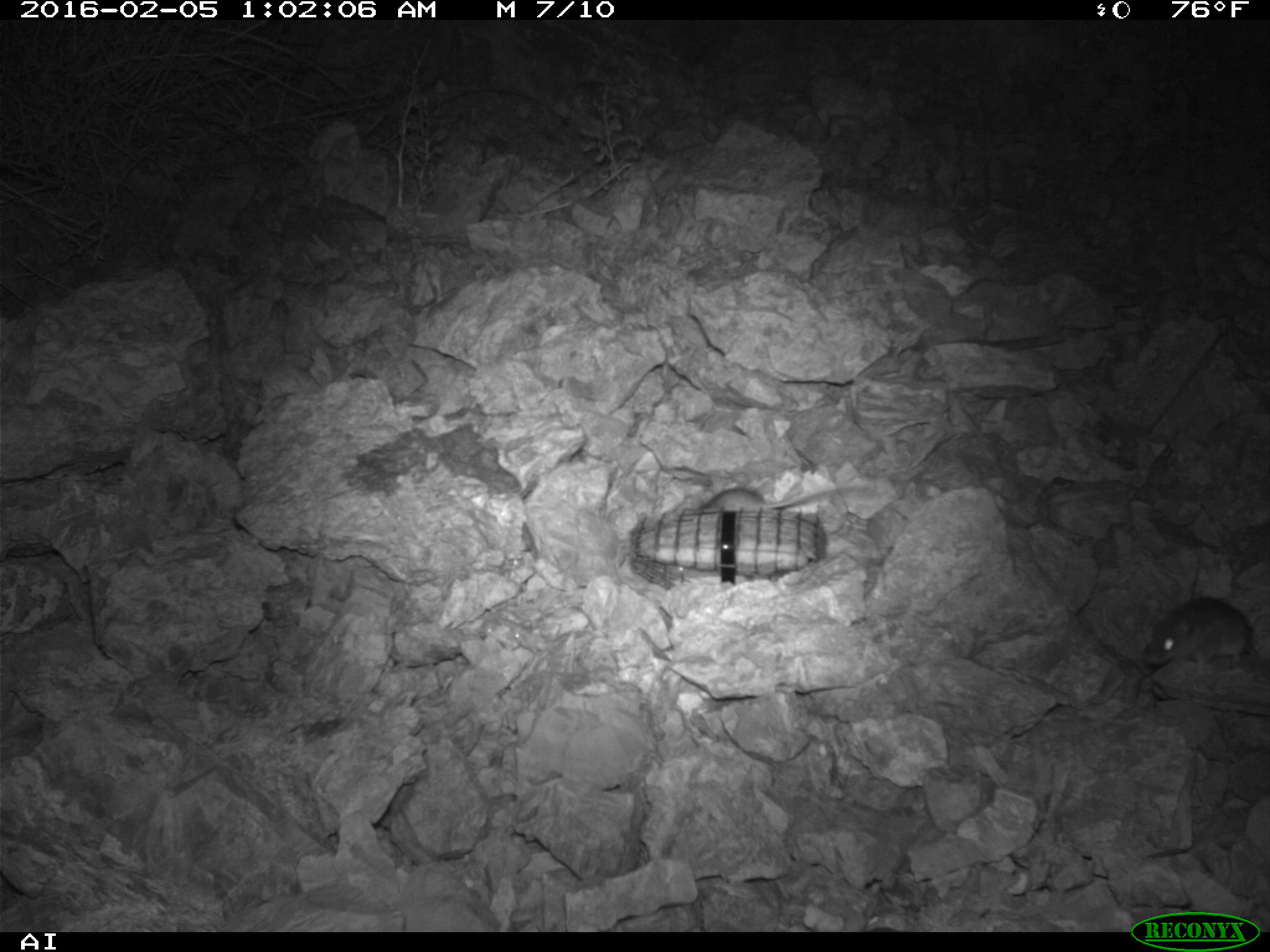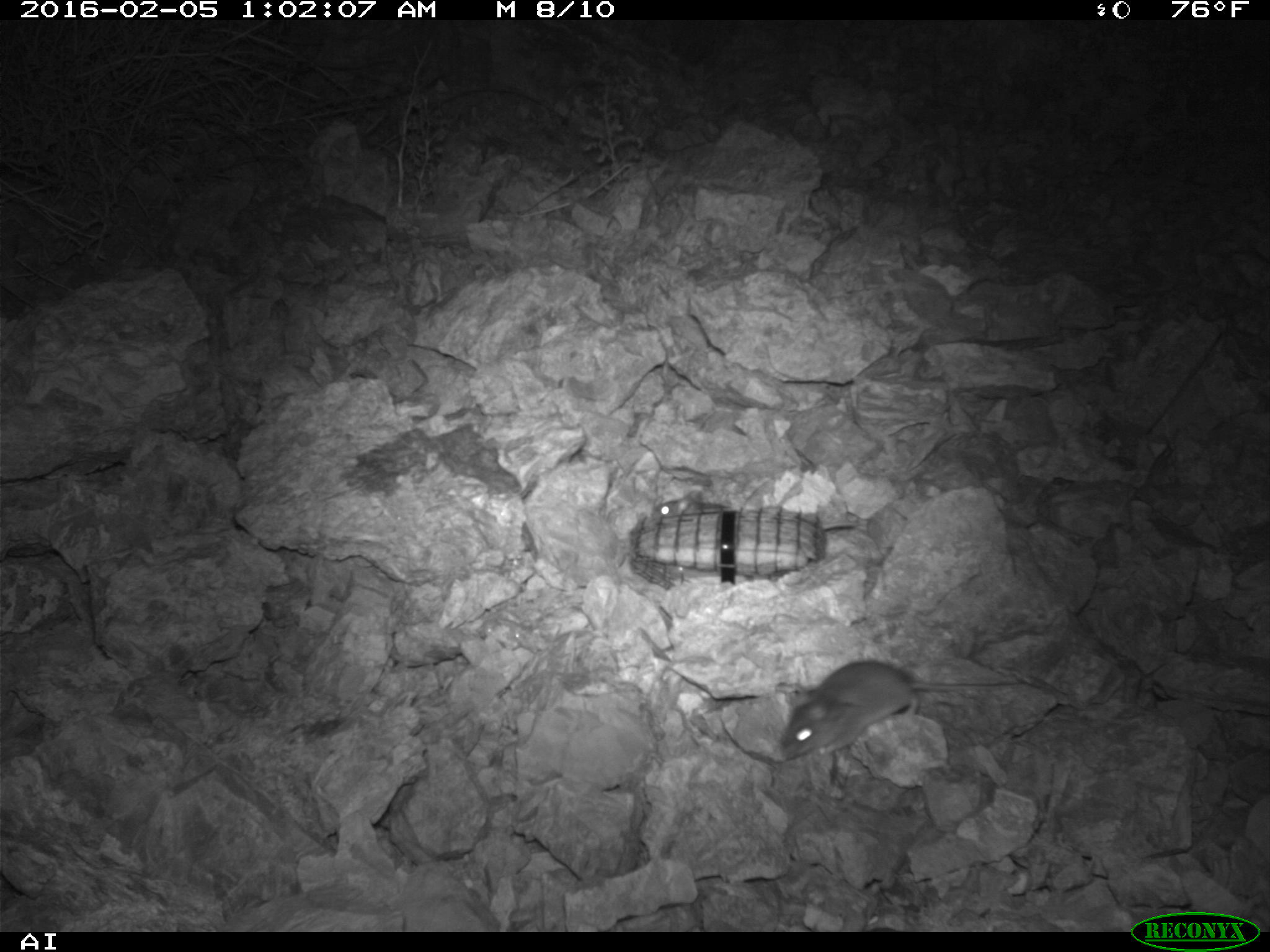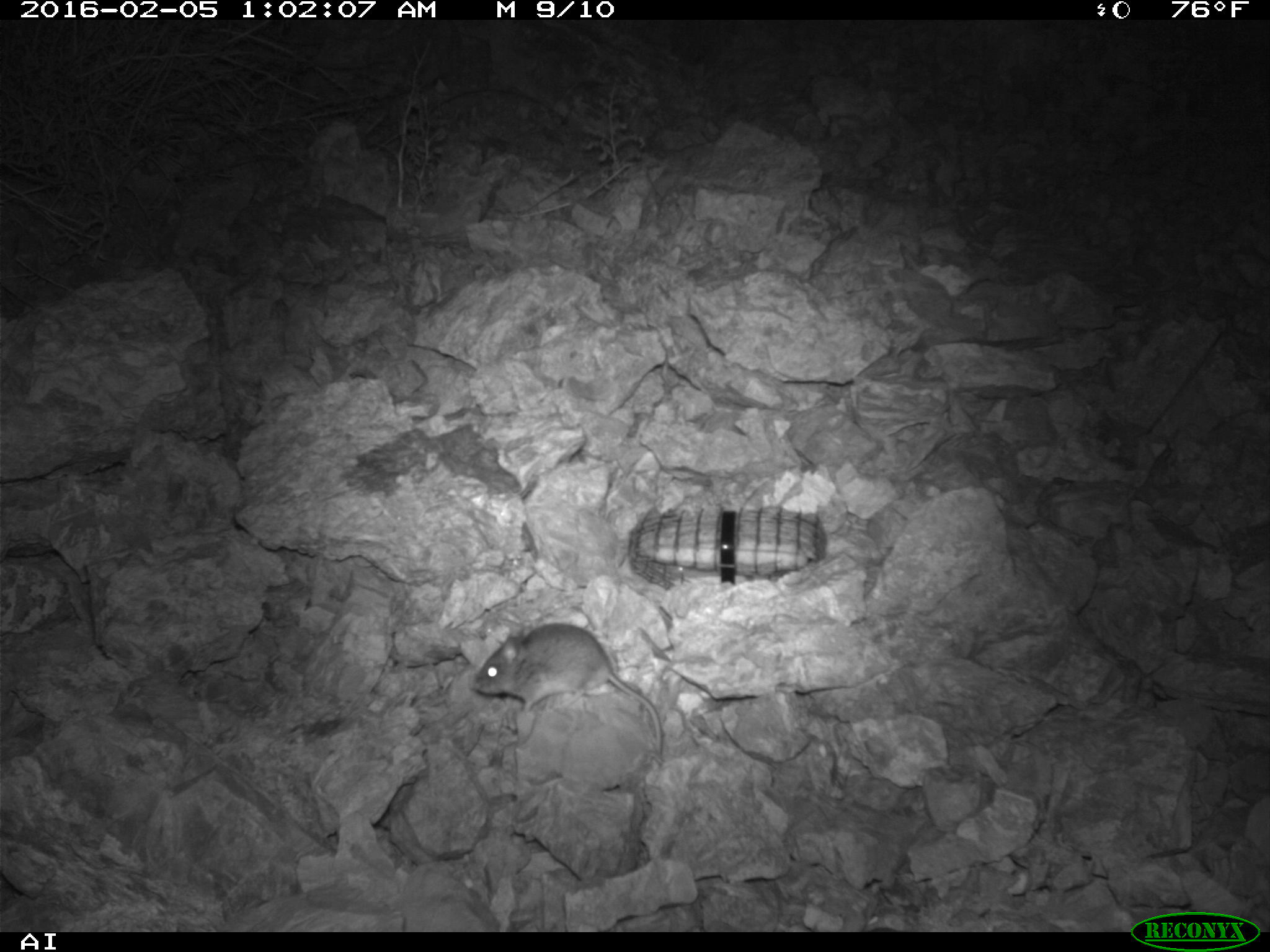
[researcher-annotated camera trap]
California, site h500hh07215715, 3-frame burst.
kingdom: Animalia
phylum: Chordata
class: Mammalia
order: Rodentia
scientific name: Rodentia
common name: rodent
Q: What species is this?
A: Rodent (Rodentia).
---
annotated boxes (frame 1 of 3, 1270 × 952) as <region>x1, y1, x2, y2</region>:
rodent: <region>1142, 595, 1269, 678</region>; <region>695, 477, 869, 513</region>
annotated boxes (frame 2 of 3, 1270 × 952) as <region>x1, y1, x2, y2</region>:
rodent: <region>779, 662, 1015, 759</region>; <region>653, 490, 729, 519</region>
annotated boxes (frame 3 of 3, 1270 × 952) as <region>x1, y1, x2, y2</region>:
rodent: <region>473, 624, 662, 760</region>